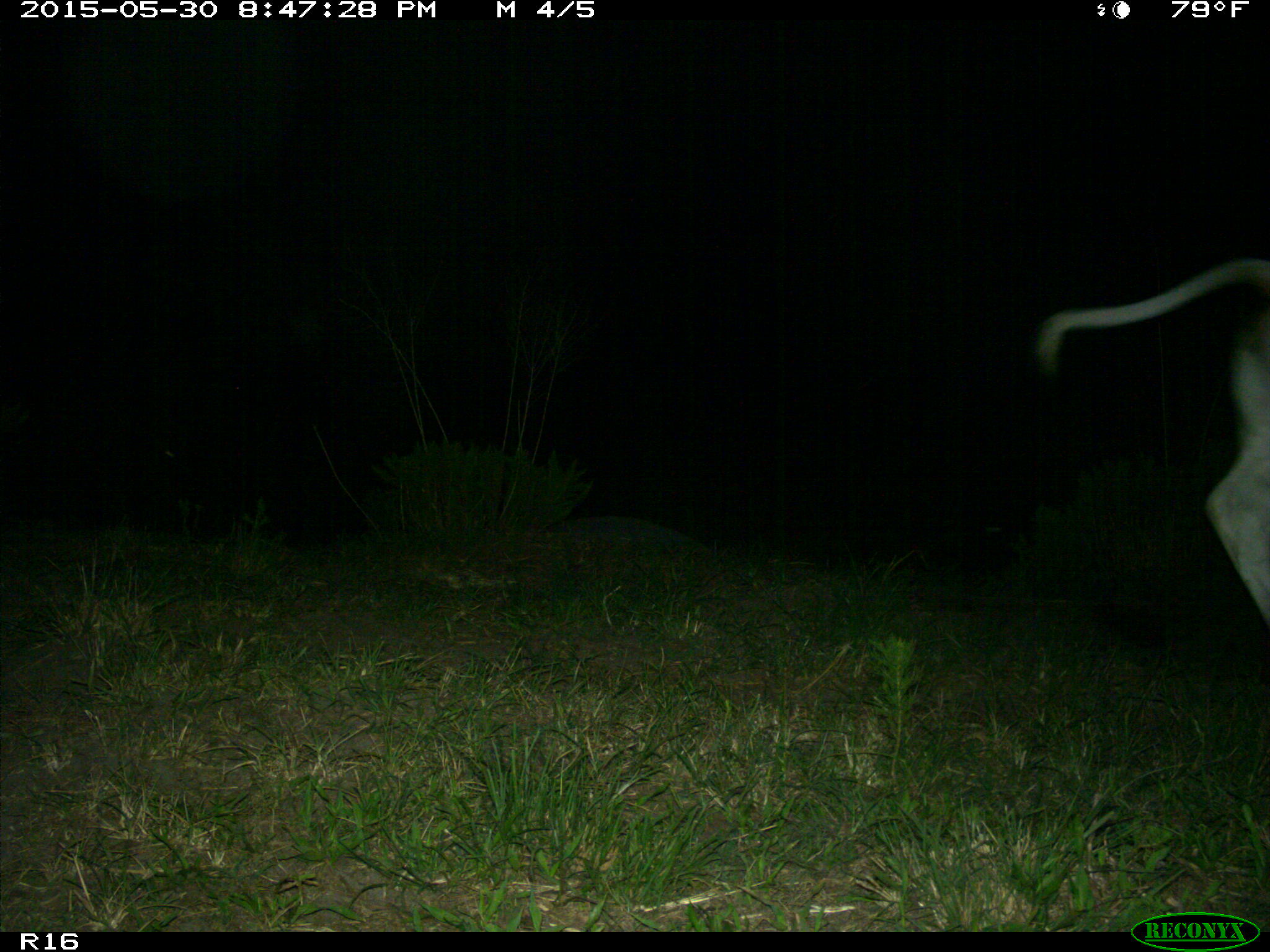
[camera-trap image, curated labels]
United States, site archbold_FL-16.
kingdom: Animalia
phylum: Chordata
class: Mammalia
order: Artiodactyla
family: Bovidae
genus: Bos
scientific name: Bos taurus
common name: domestic cow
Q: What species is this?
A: Bos taurus (domestic cow).